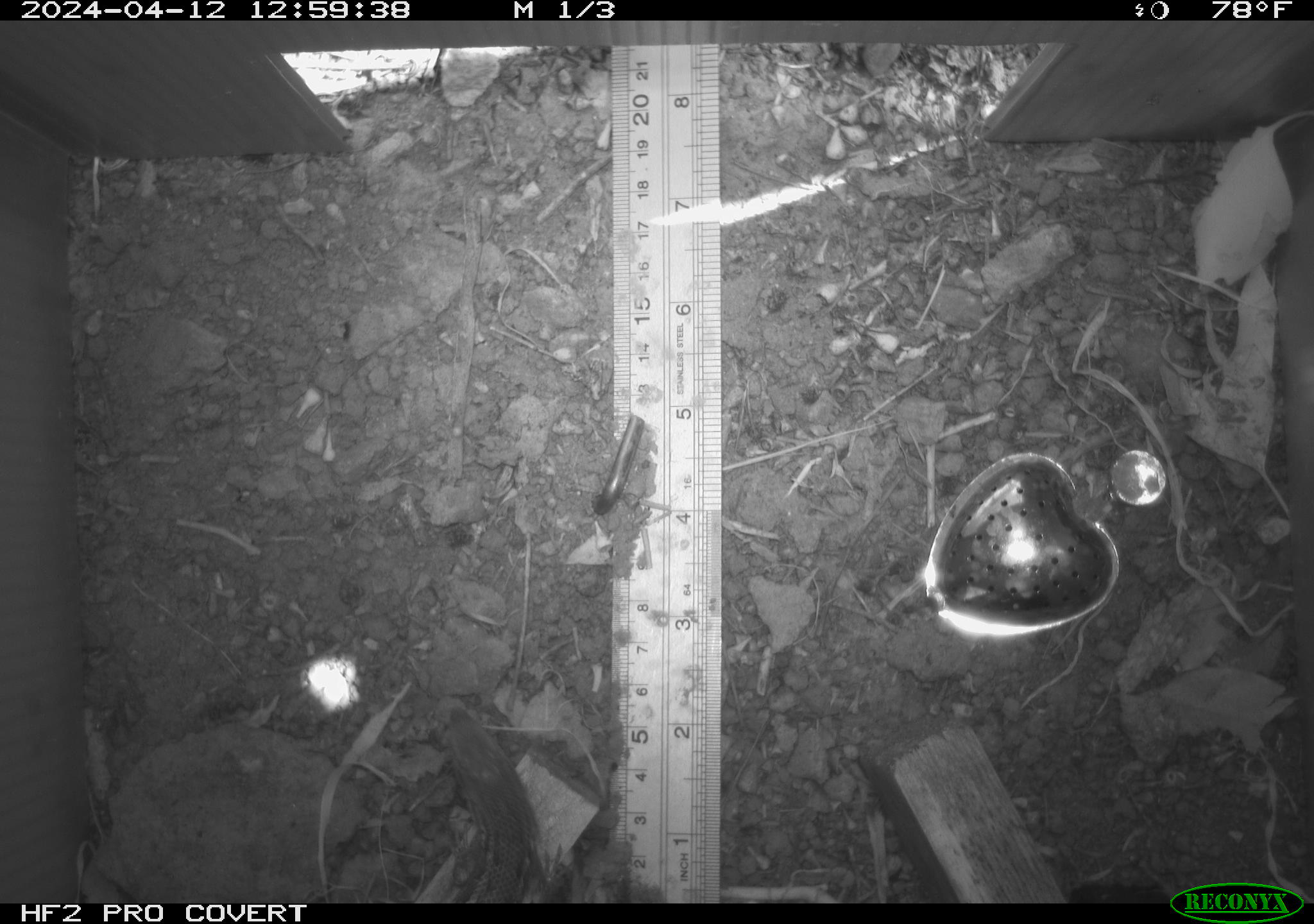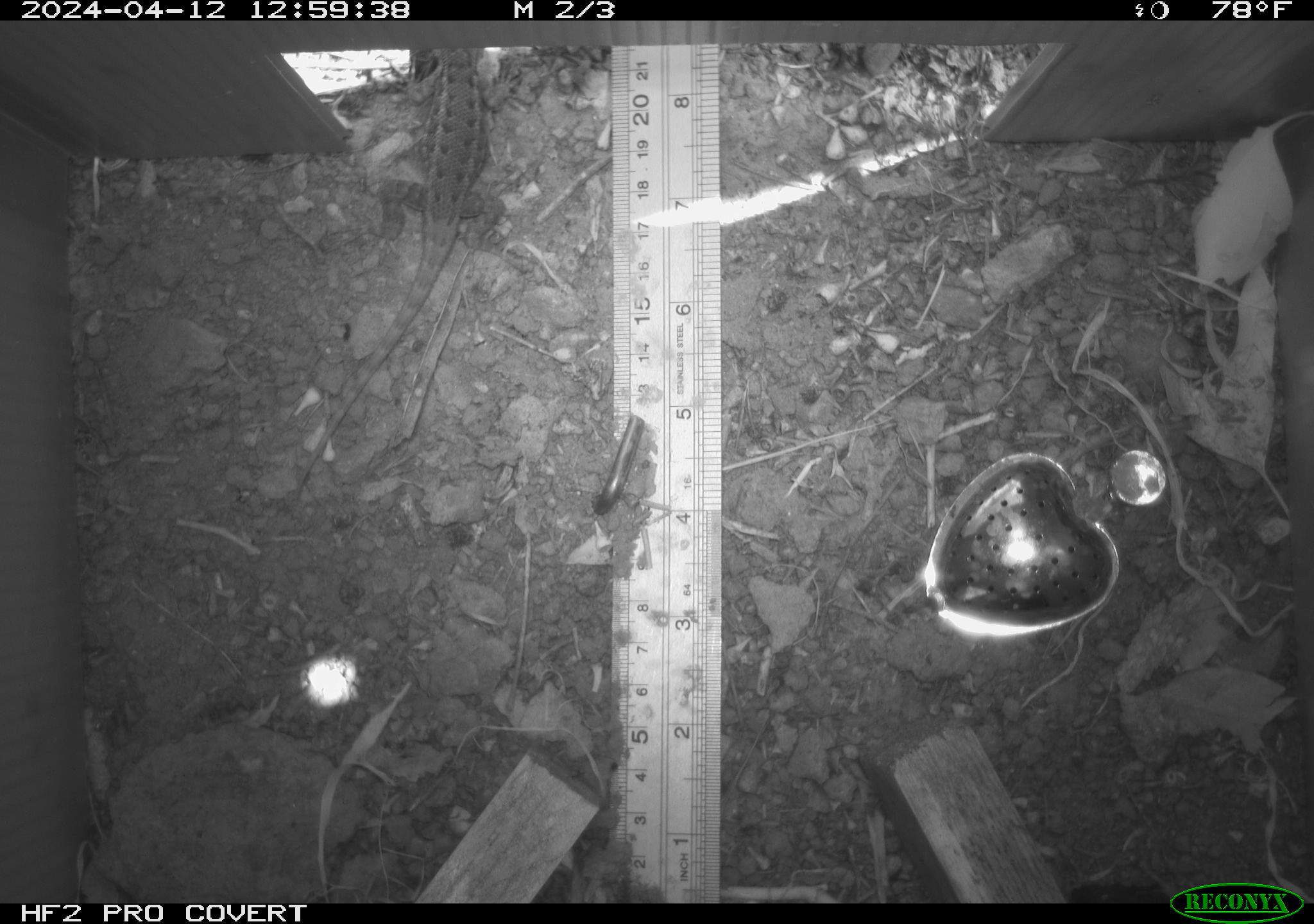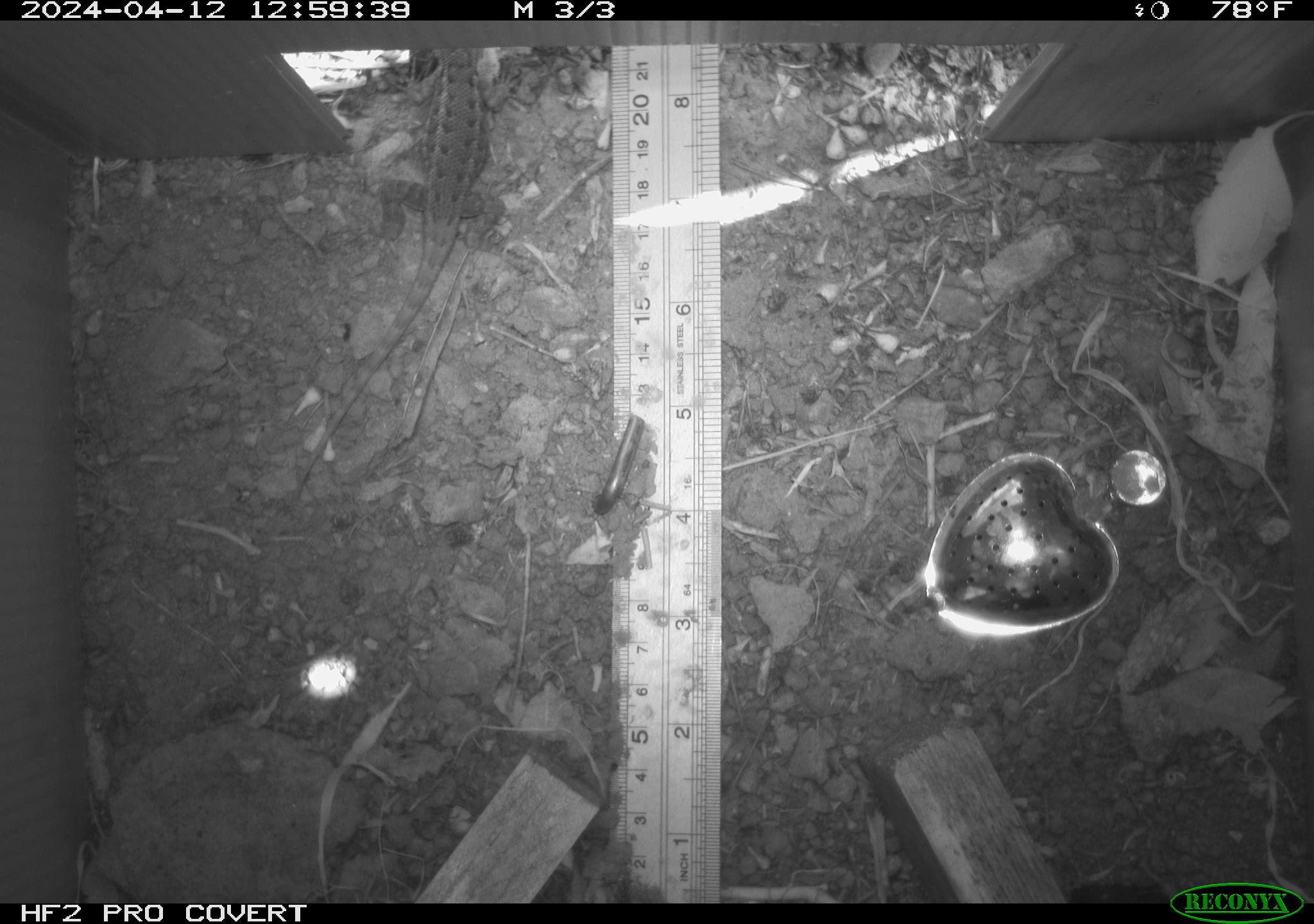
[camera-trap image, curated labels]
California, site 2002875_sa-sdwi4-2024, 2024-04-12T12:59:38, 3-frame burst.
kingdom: Animalia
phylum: Chordata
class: Reptilia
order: Squamata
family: Phrynosomatidae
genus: Sceloporus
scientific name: Sceloporus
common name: spiny lizards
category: sceloporus species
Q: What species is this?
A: Sceloporus species (spiny lizards) (Sceloporus).